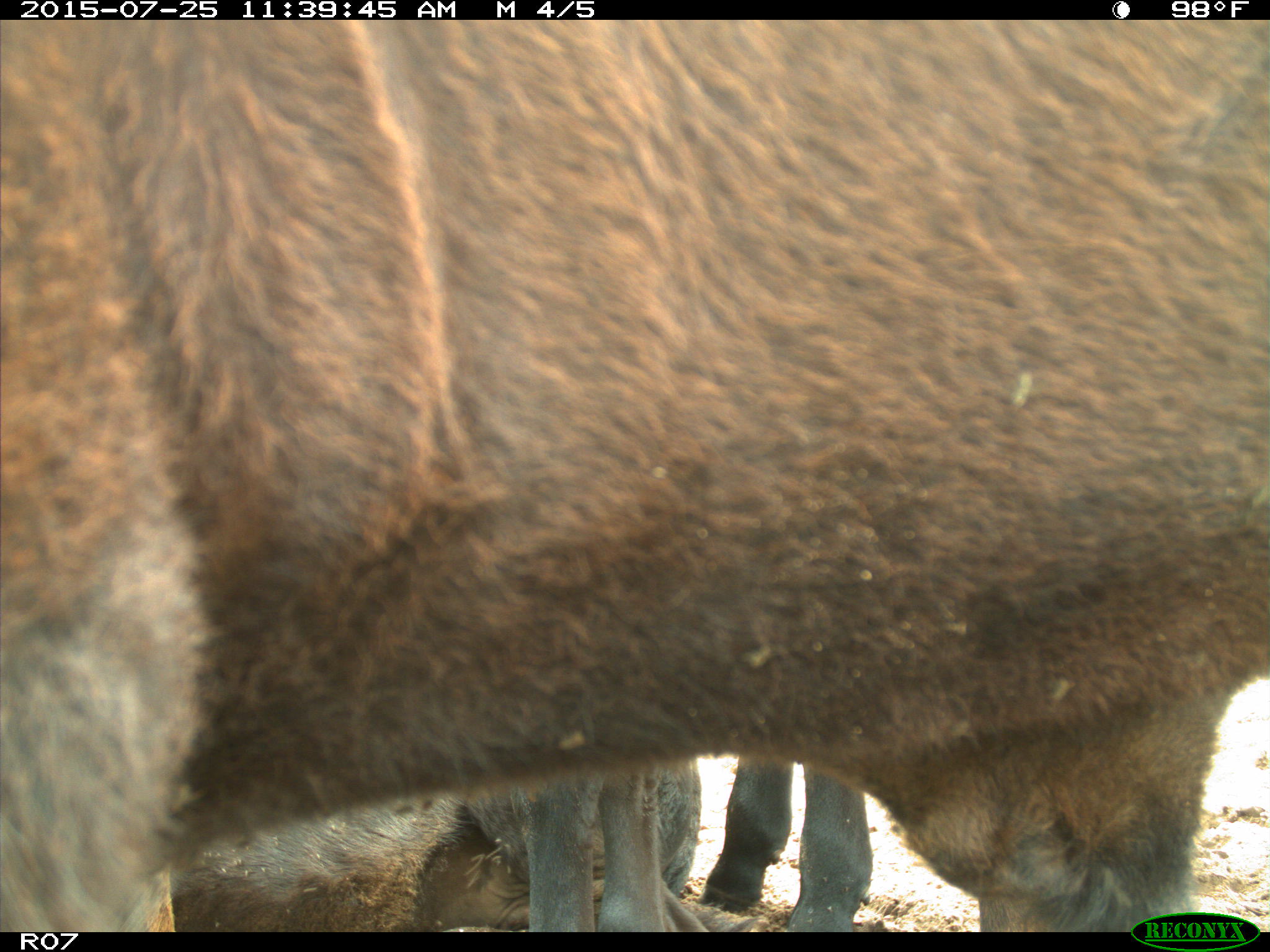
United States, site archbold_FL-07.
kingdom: Animalia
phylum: Chordata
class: Mammalia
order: Artiodactyla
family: Bovidae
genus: Bos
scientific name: Bos taurus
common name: domestic cow